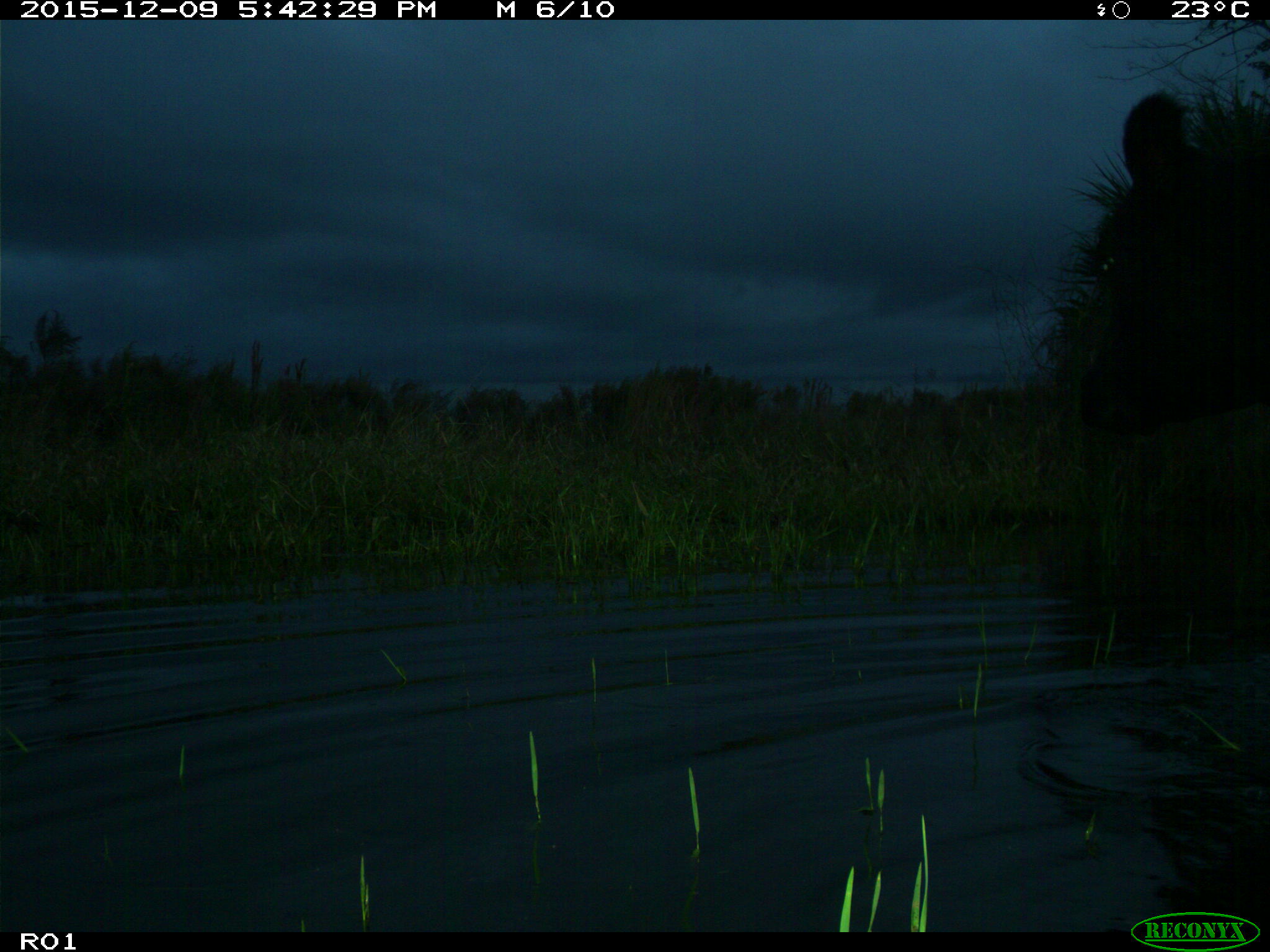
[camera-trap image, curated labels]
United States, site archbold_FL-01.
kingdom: Animalia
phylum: Chordata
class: Mammalia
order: Artiodactyla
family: Bovidae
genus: Bos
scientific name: Bos taurus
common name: domestic cow